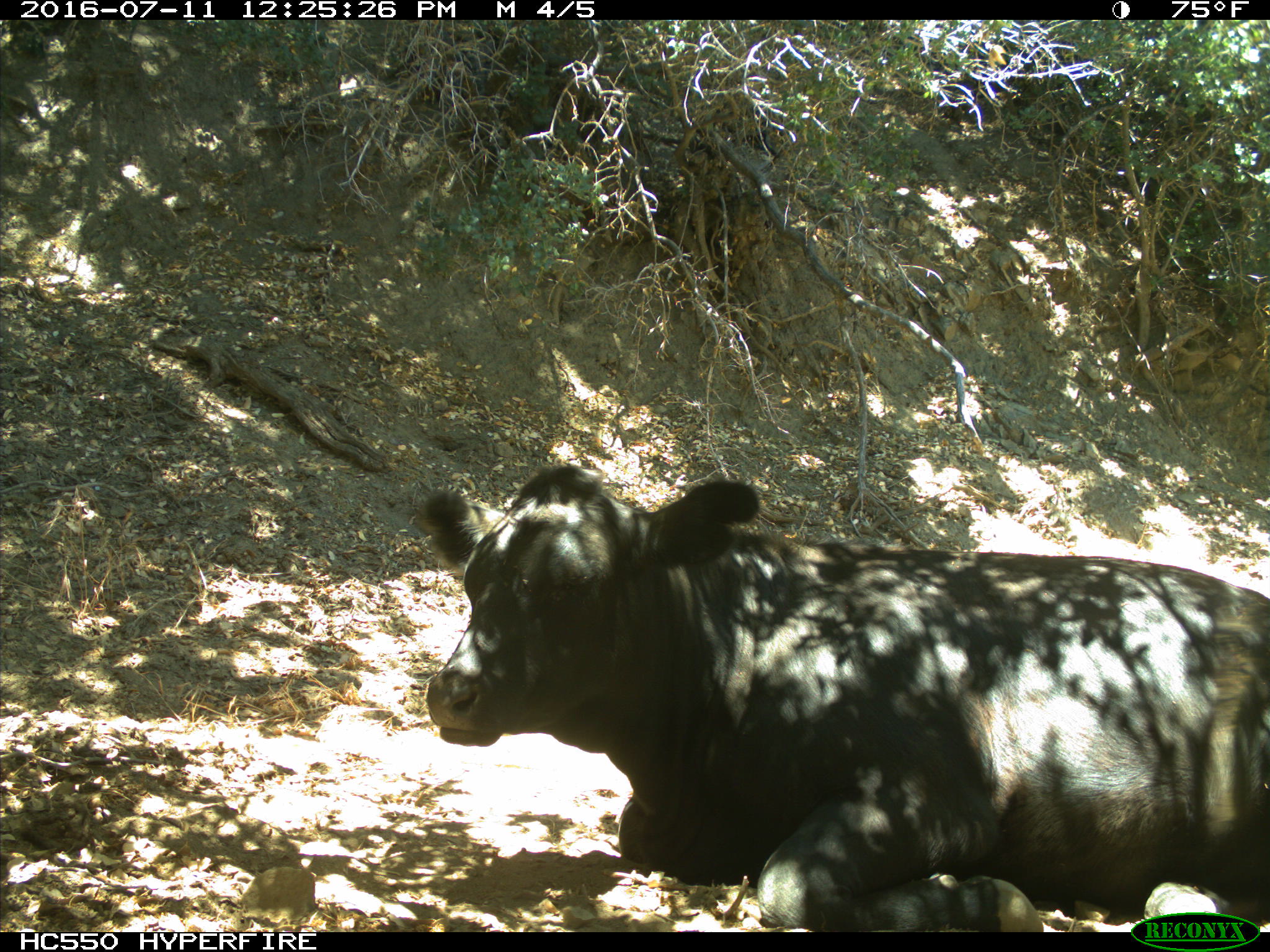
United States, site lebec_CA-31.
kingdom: Animalia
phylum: Chordata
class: Mammalia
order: Artiodactyla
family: Bovidae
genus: Bos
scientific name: Bos taurus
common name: domestic cow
Bos taurus (domestic cow).